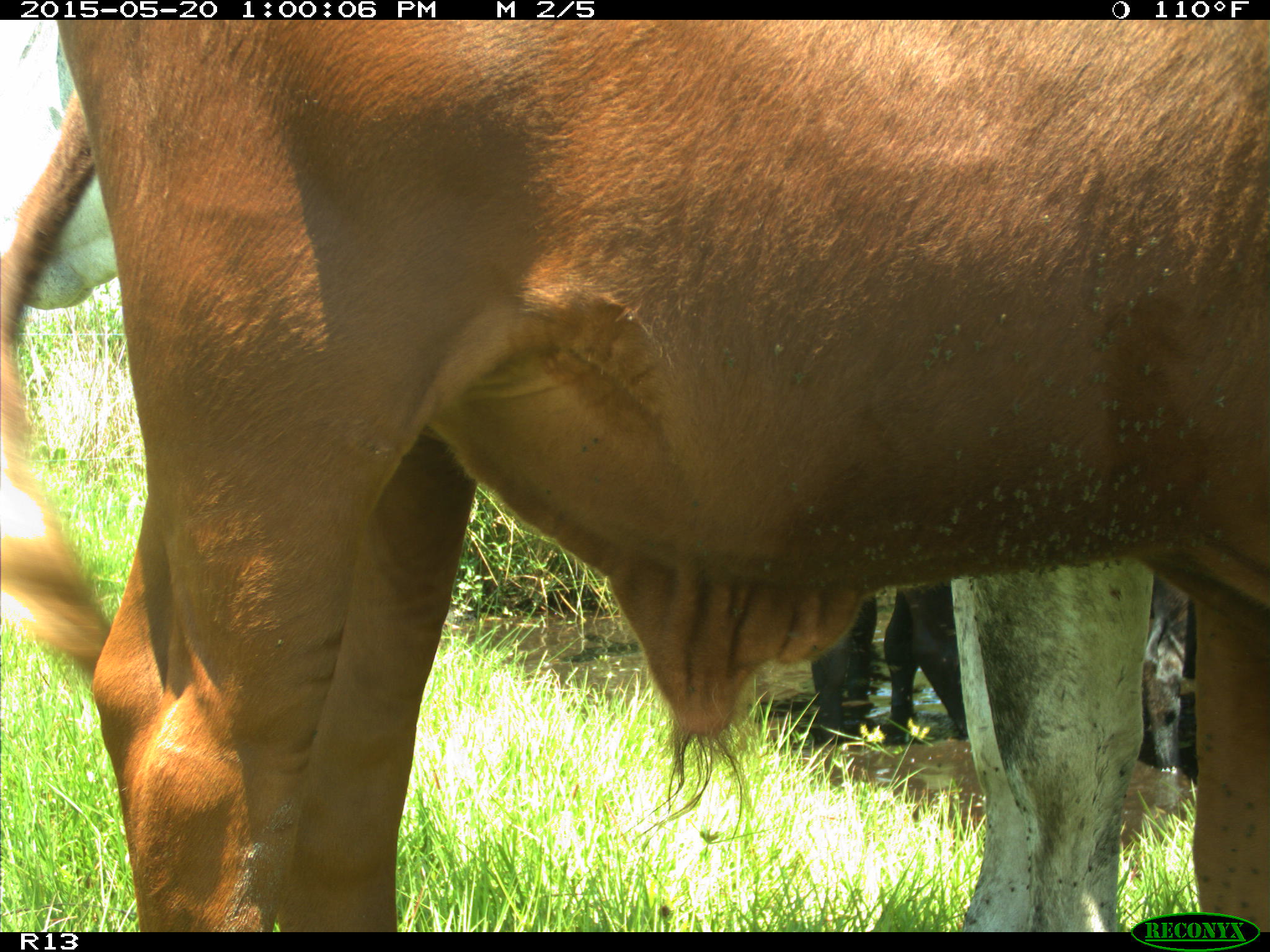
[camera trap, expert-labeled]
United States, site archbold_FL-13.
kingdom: Animalia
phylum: Chordata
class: Mammalia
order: Artiodactyla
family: Bovidae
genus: Bos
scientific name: Bos taurus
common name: domestic cow